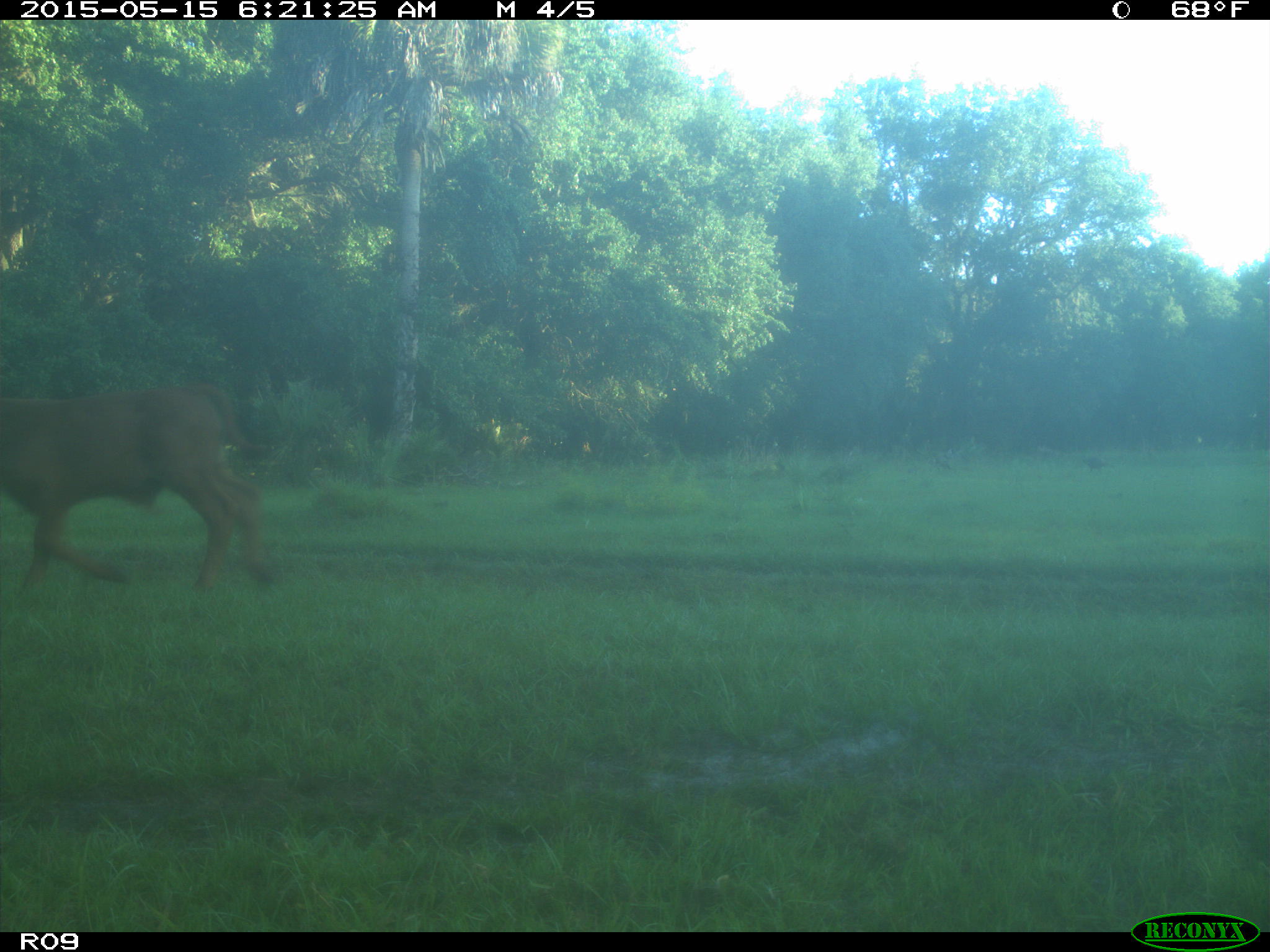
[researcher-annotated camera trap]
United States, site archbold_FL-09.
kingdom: Animalia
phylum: Chordata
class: Mammalia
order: Artiodactyla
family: Bovidae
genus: Bos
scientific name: Bos taurus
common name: domestic cow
Bos taurus (domestic cow).